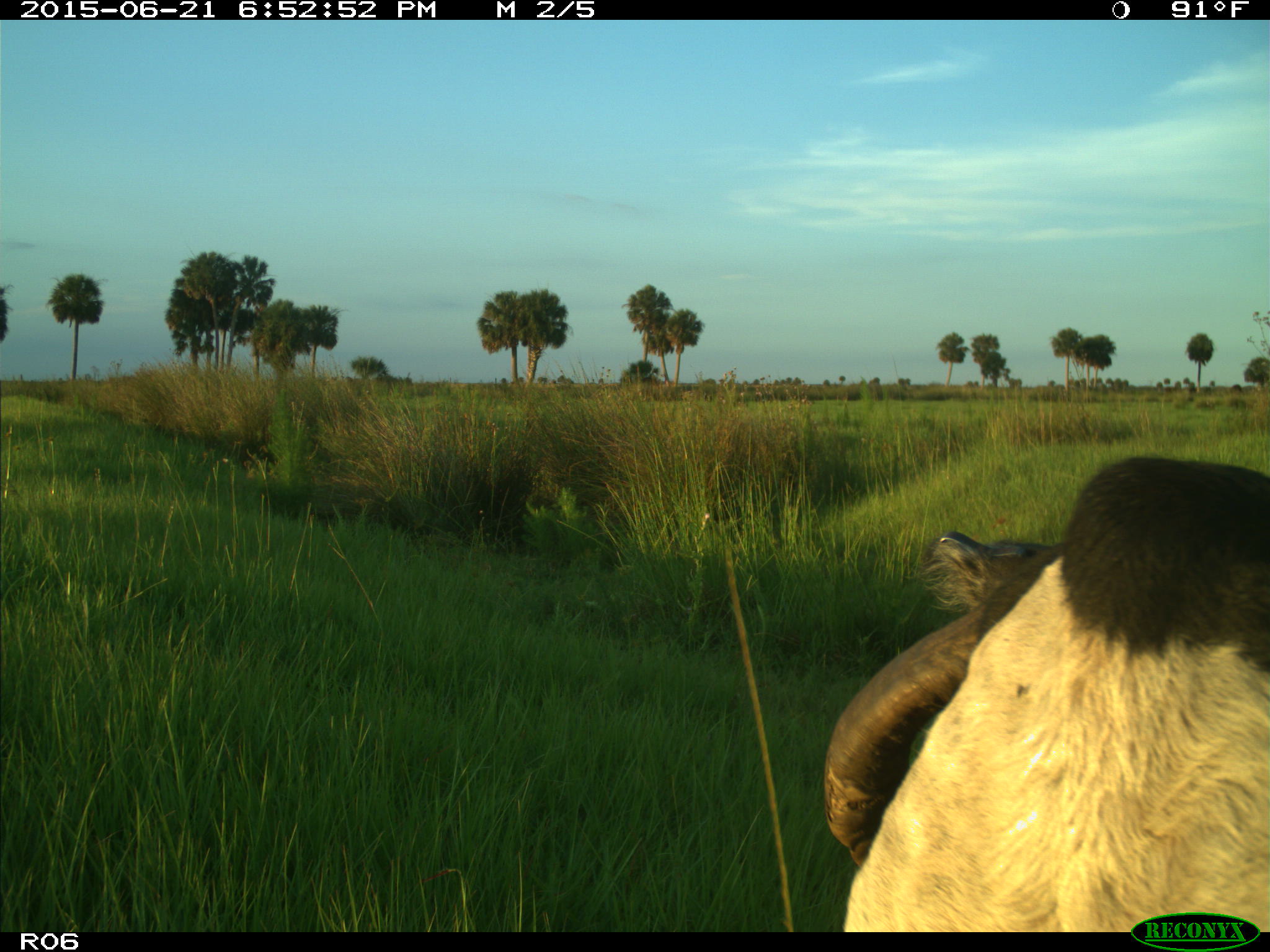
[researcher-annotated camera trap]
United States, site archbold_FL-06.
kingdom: Animalia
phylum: Chordata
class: Mammalia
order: Artiodactyla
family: Bovidae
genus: Bos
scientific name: Bos taurus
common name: domestic cow